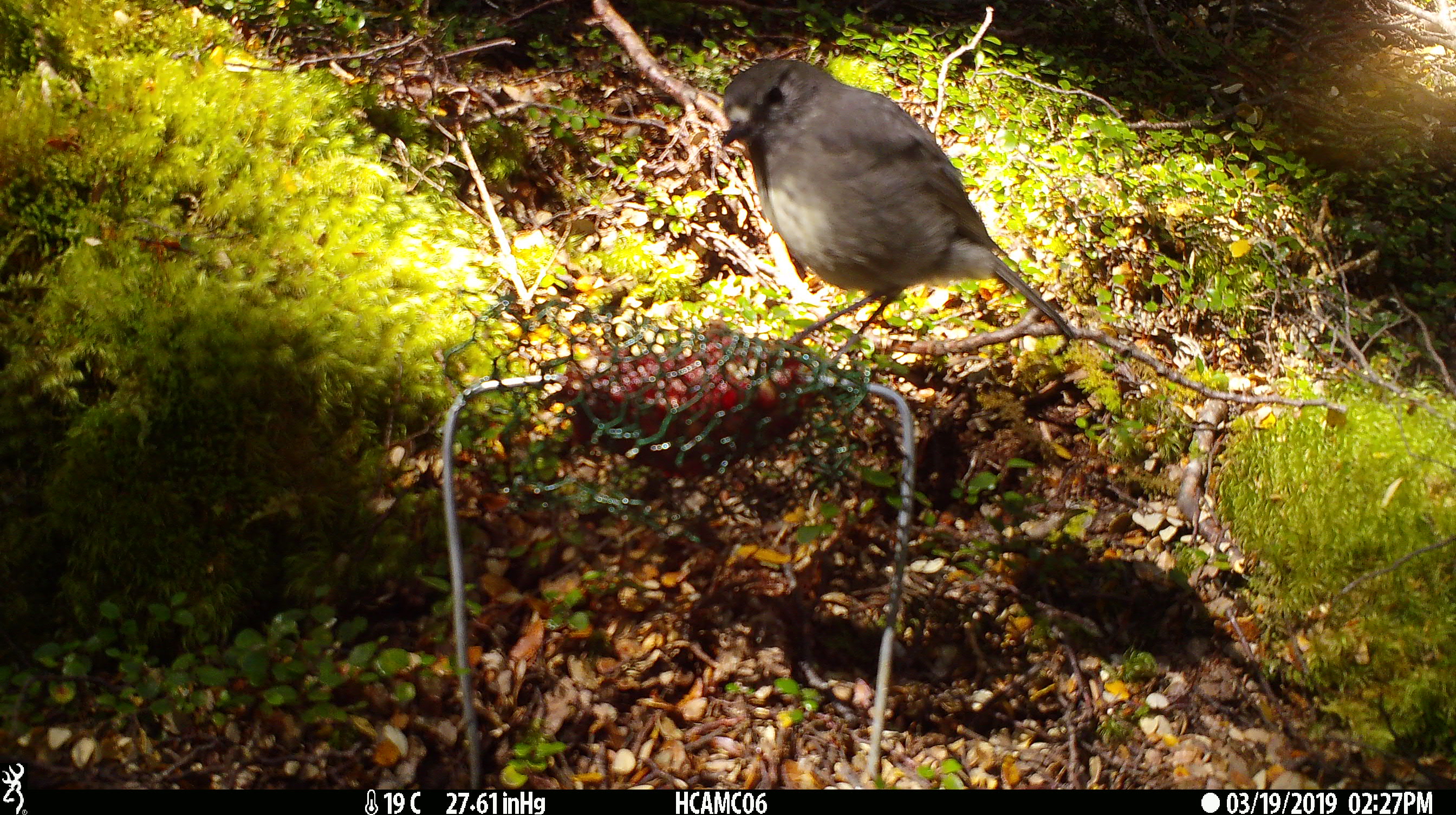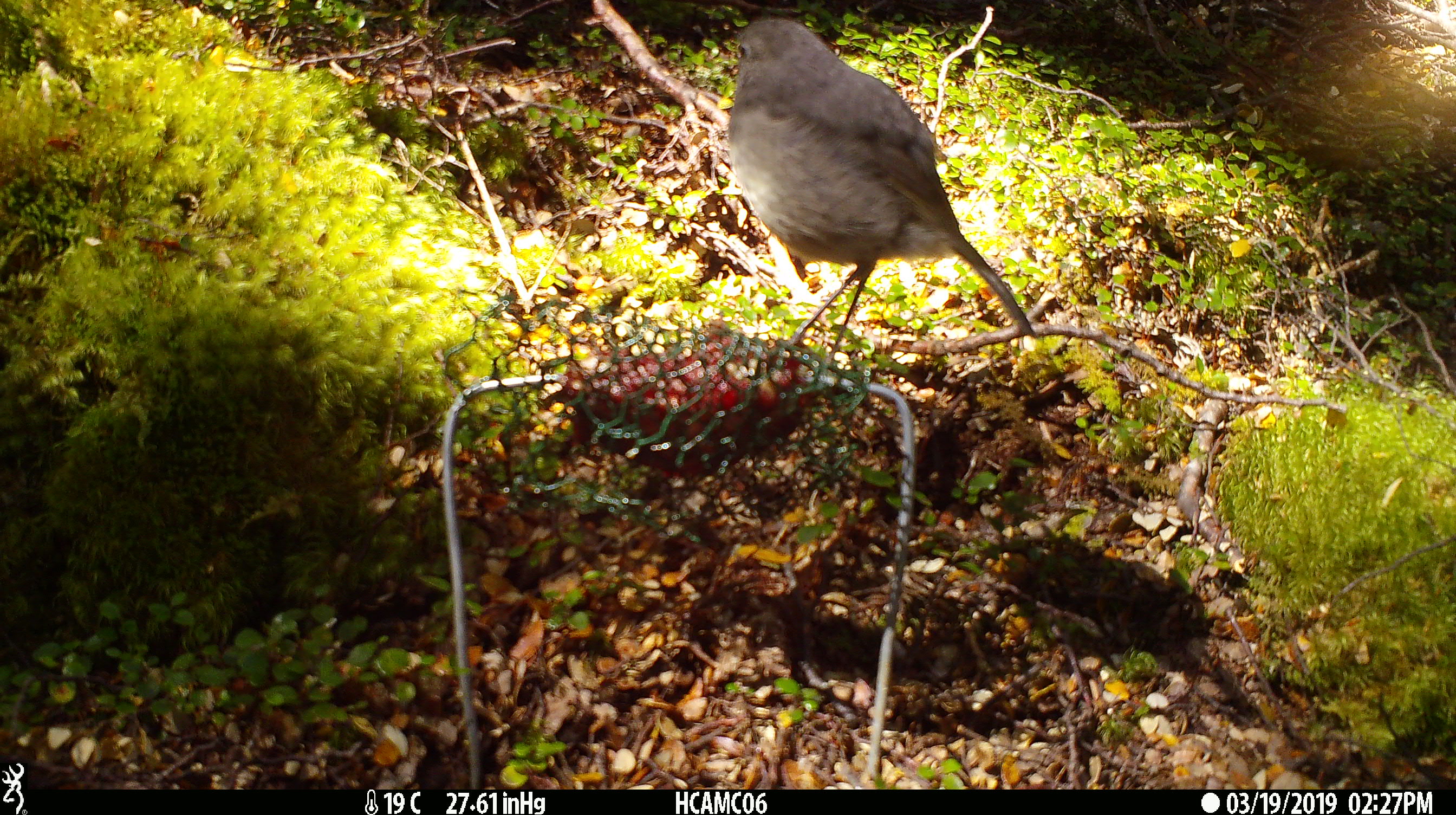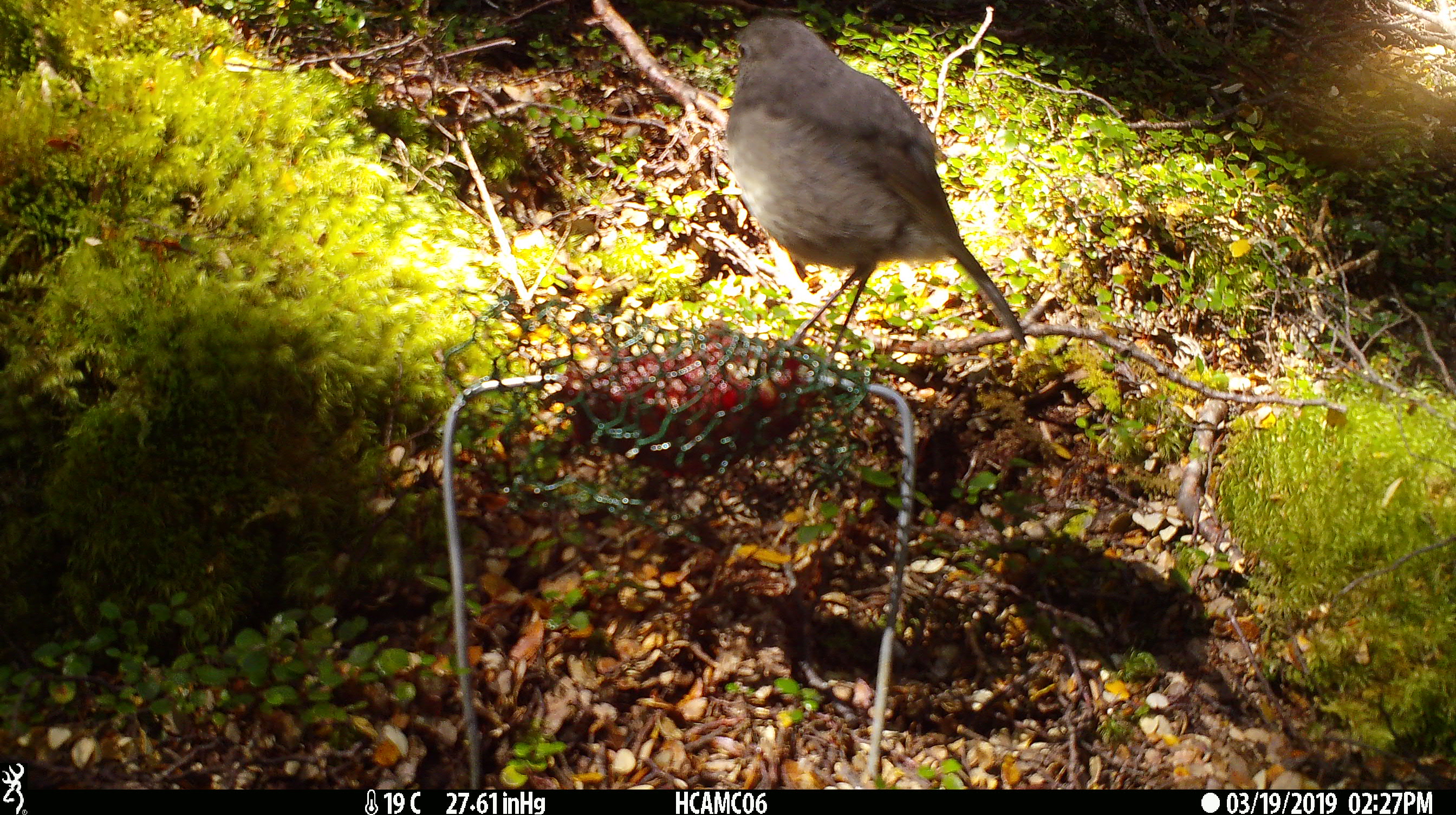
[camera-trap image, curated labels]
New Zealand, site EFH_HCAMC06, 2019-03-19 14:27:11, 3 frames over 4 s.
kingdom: Animalia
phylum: Chordata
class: Aves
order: Passeriformes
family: Petroicidae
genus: Petroica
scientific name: Petroica australis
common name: new zealand robin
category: robin